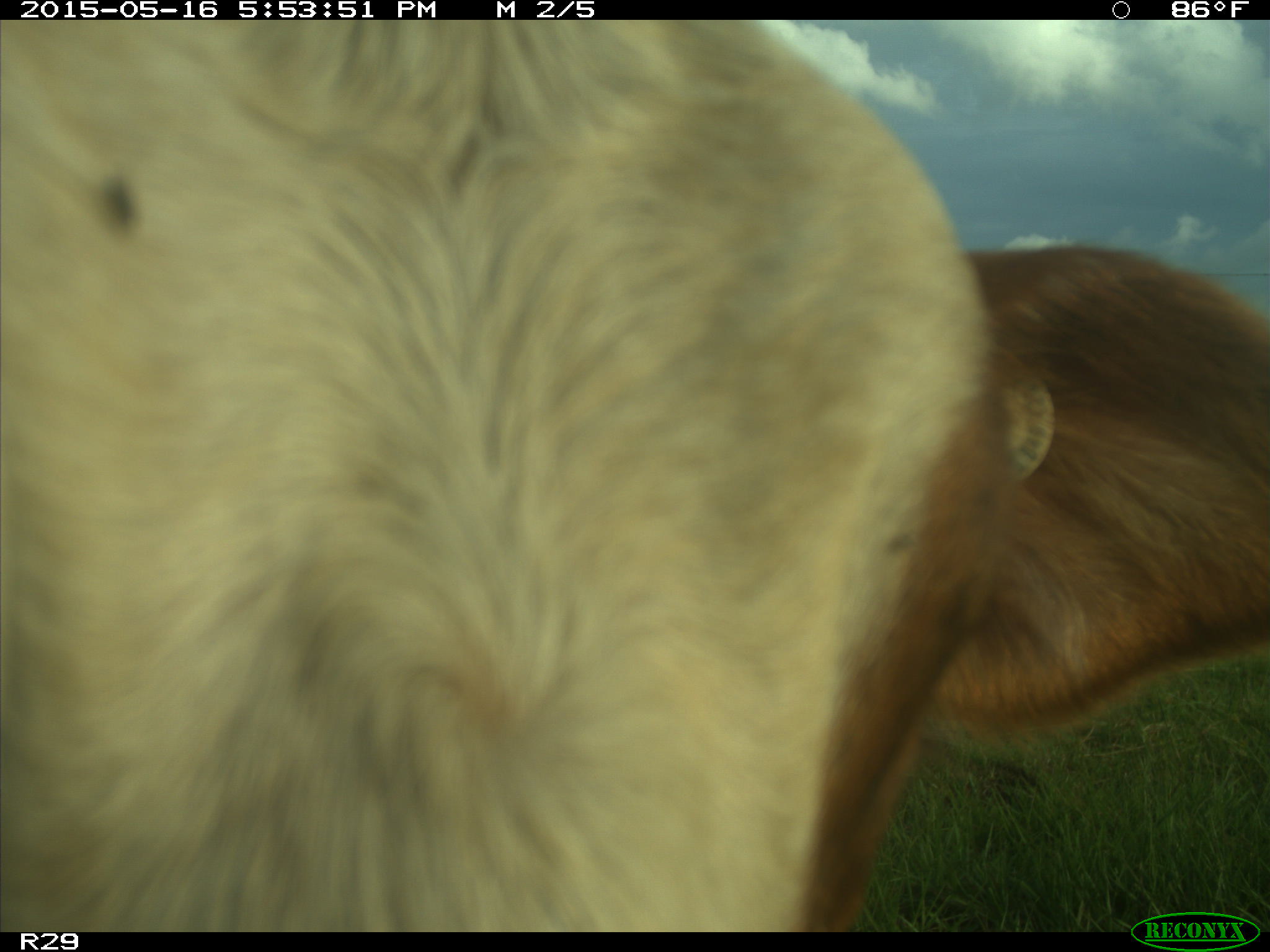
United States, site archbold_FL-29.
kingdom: Animalia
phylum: Chordata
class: Mammalia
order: Artiodactyla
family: Bovidae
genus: Bos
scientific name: Bos taurus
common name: domestic cow